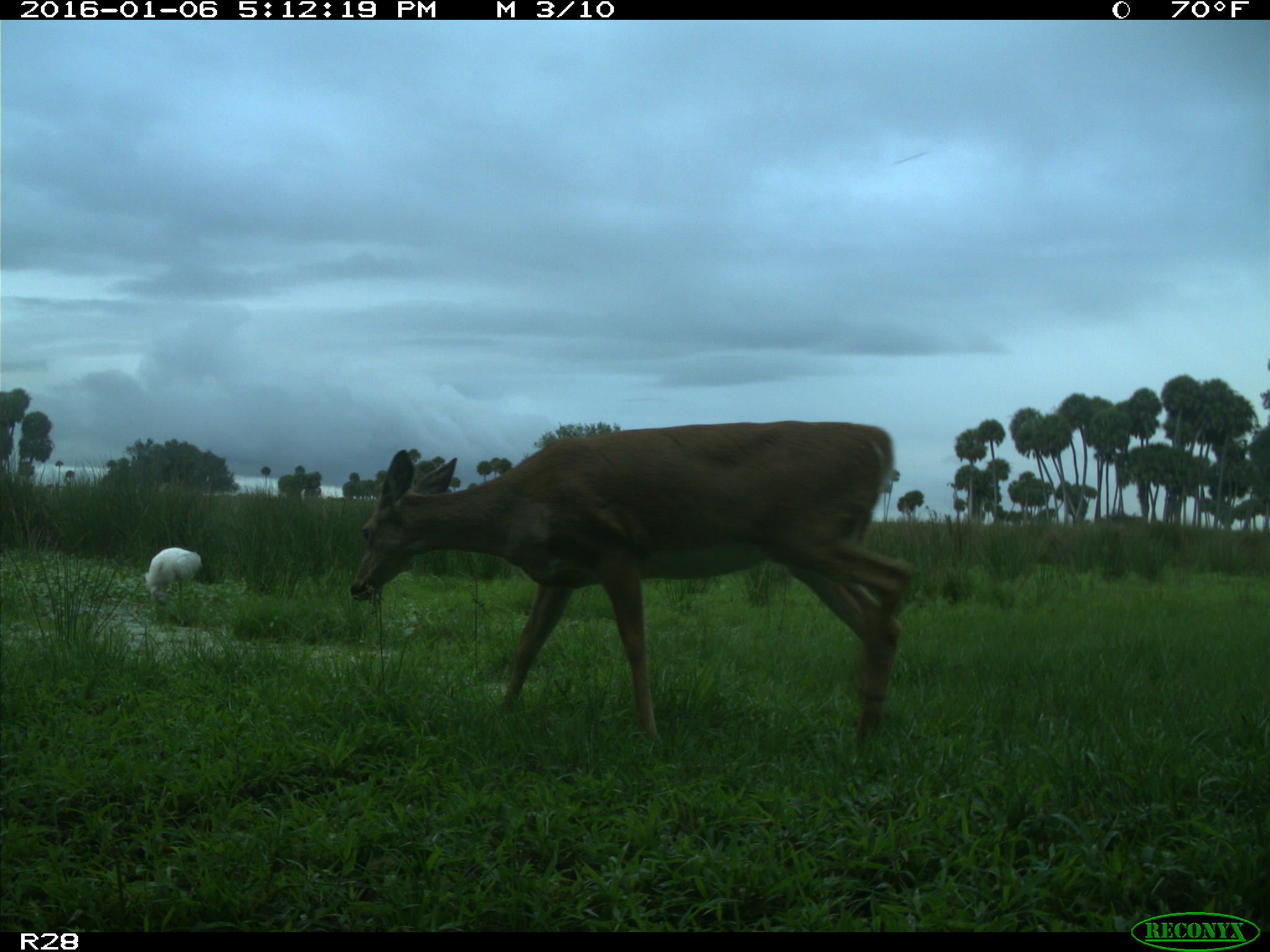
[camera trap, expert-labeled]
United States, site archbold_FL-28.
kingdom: Animalia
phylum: Chordata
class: Mammalia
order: Artiodactyla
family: Cervidae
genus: Odocoileus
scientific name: Odocoileus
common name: deer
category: unidentified deer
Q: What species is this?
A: Unidentified deer (deer) (Odocoileus).